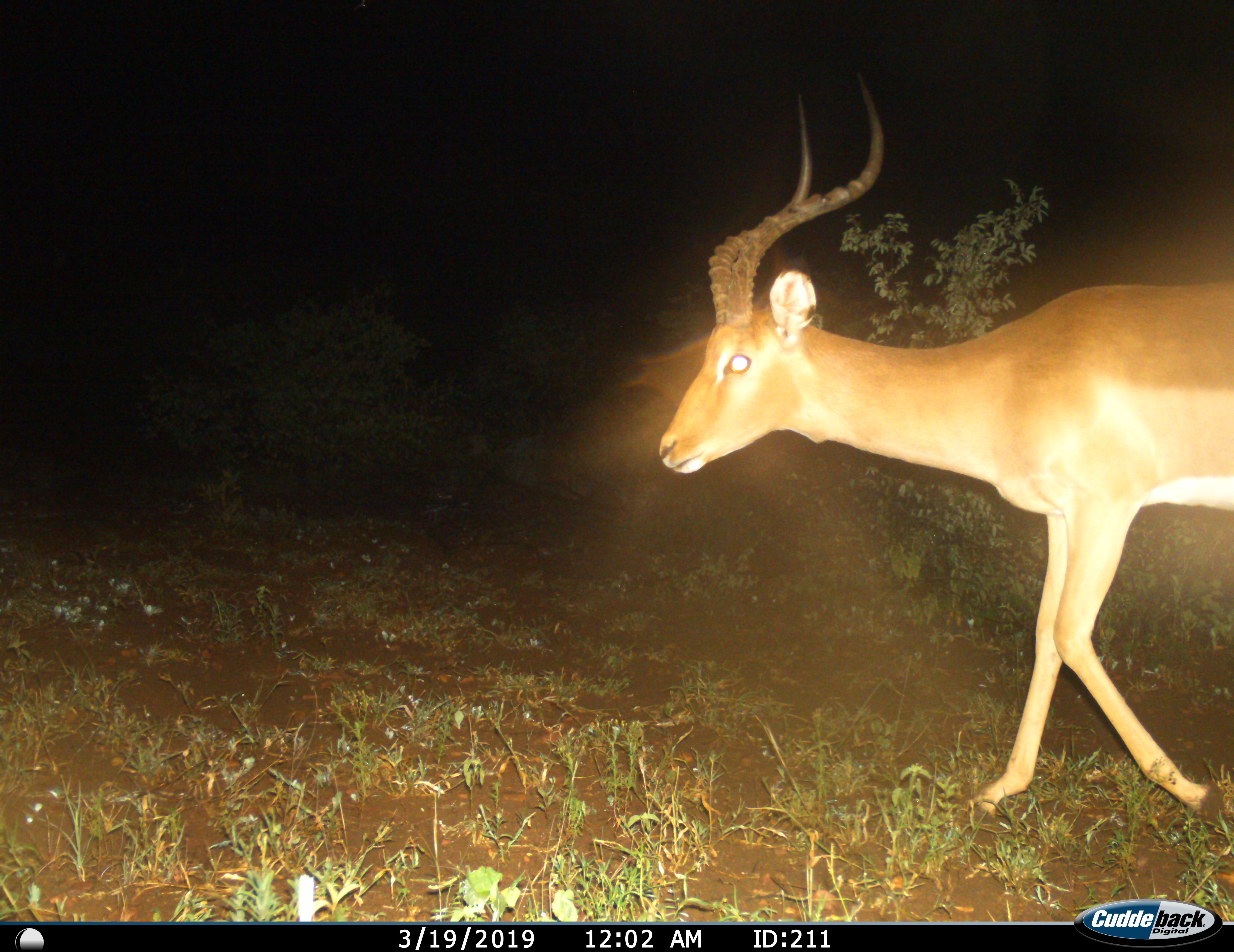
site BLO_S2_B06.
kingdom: Animalia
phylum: Chordata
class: Mammalia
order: Artiodactyla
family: Bovidae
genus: Aepyceros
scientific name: Aepyceros melampus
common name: impala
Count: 1.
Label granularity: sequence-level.